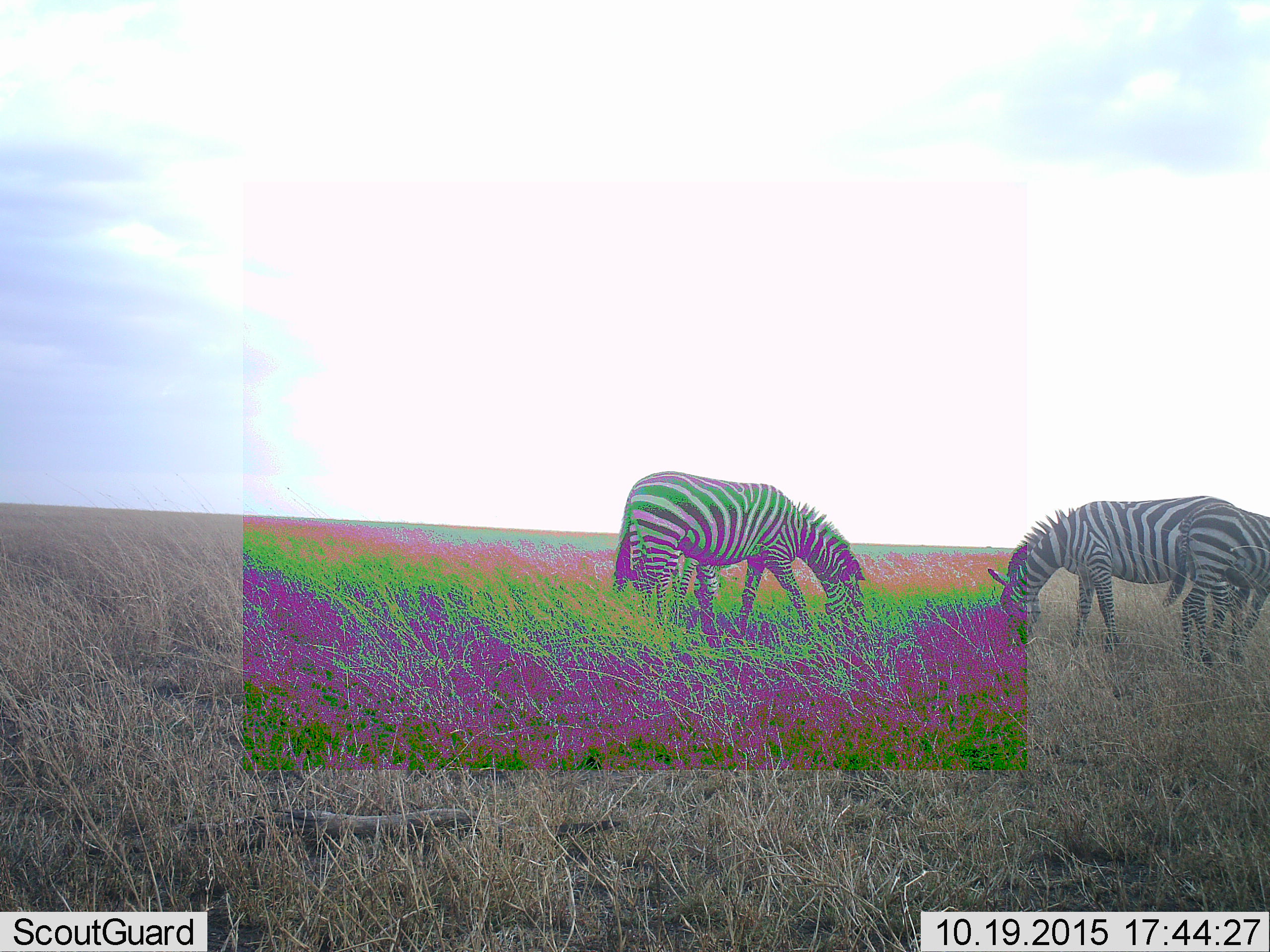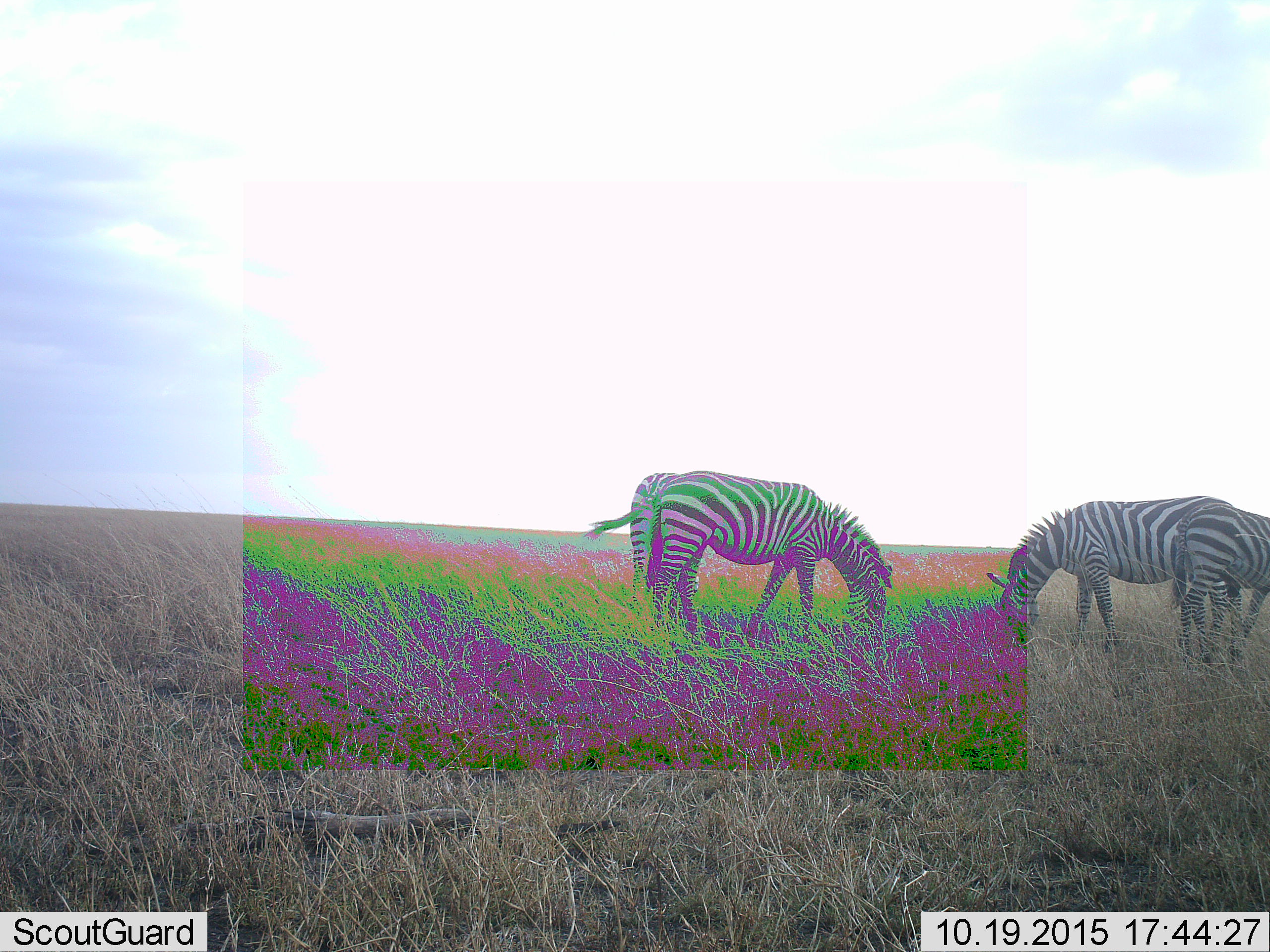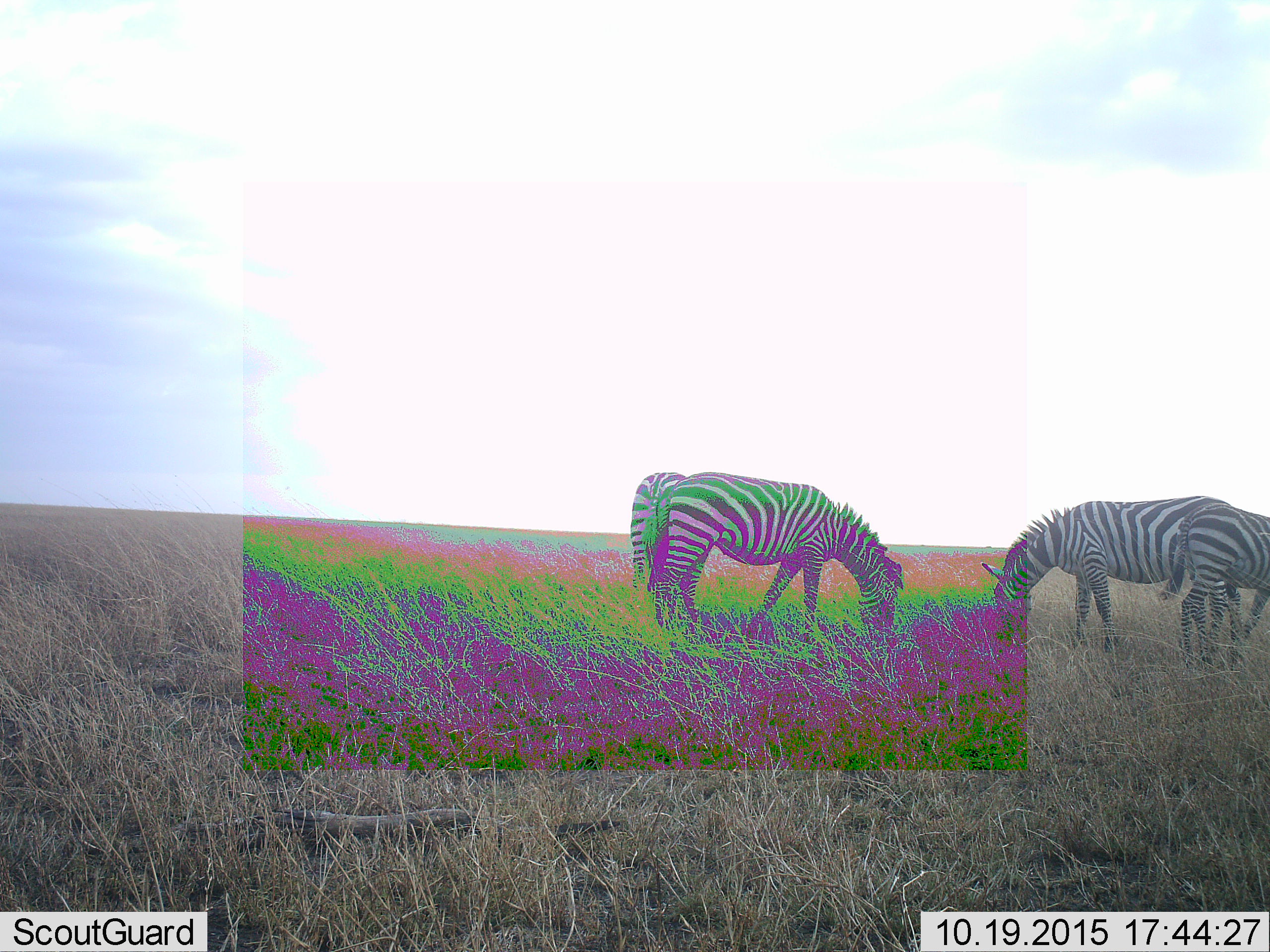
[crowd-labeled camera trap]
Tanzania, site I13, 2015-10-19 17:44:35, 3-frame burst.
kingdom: Animalia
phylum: Chordata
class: Mammalia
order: Perissodactyla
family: Equidae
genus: Equus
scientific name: Equus quagga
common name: plains zebra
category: zebra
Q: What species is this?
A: Zebra (plains zebra) (Equus quagga).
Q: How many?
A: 4.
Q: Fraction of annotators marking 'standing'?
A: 20%.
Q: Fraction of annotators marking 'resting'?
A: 0%.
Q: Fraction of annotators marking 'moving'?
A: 10%.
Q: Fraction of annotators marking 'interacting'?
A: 0%.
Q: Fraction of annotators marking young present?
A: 10%.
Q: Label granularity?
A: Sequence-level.